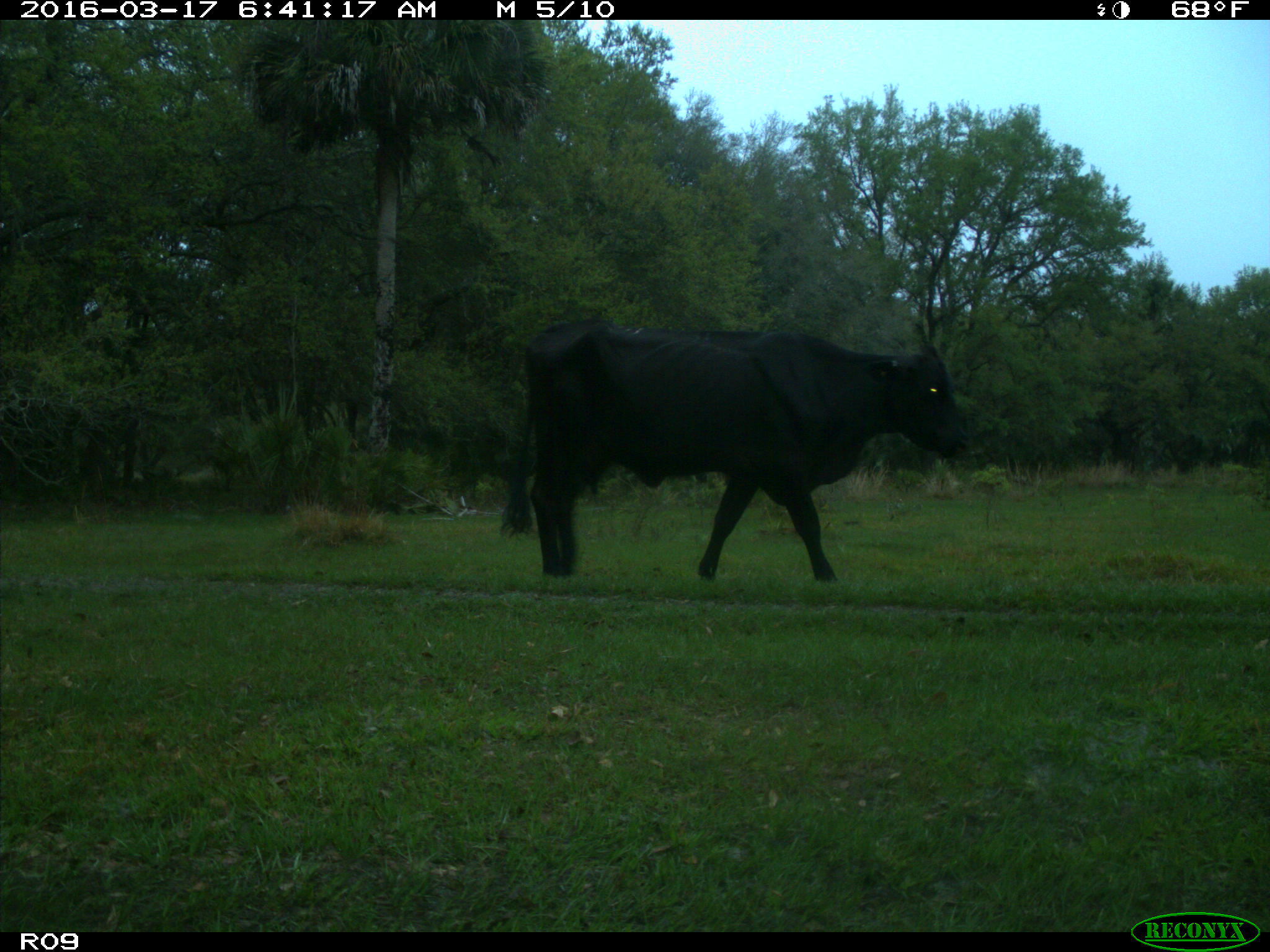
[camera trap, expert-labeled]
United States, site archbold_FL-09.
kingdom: Animalia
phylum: Chordata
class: Mammalia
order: Artiodactyla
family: Bovidae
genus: Bos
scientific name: Bos taurus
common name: domestic cow